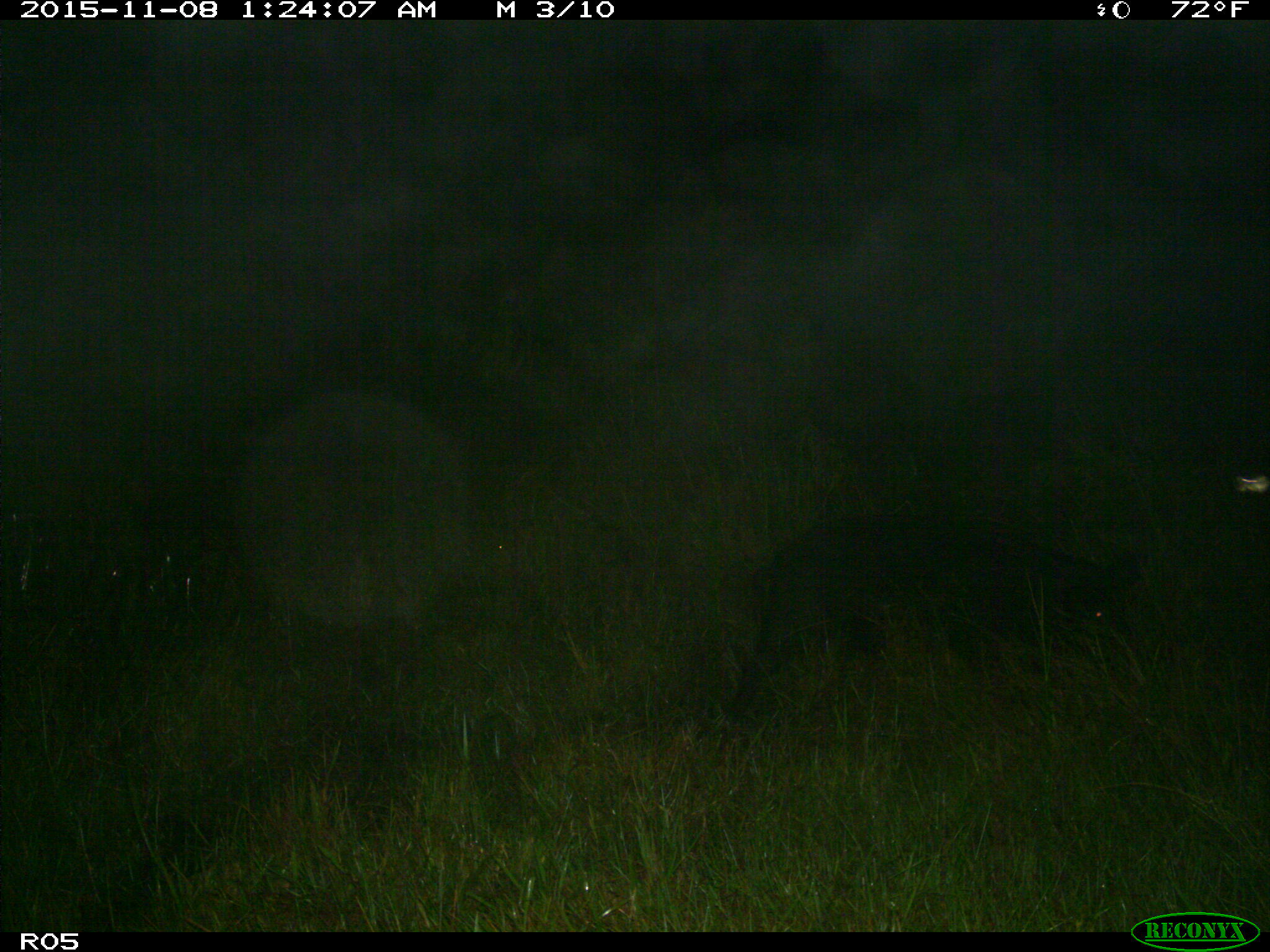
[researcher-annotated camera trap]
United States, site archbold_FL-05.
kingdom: Animalia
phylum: Chordata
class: Mammalia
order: Artiodactyla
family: Suidae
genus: Sus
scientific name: Sus scrofa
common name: wild boar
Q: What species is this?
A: Sus scrofa (wild boar).